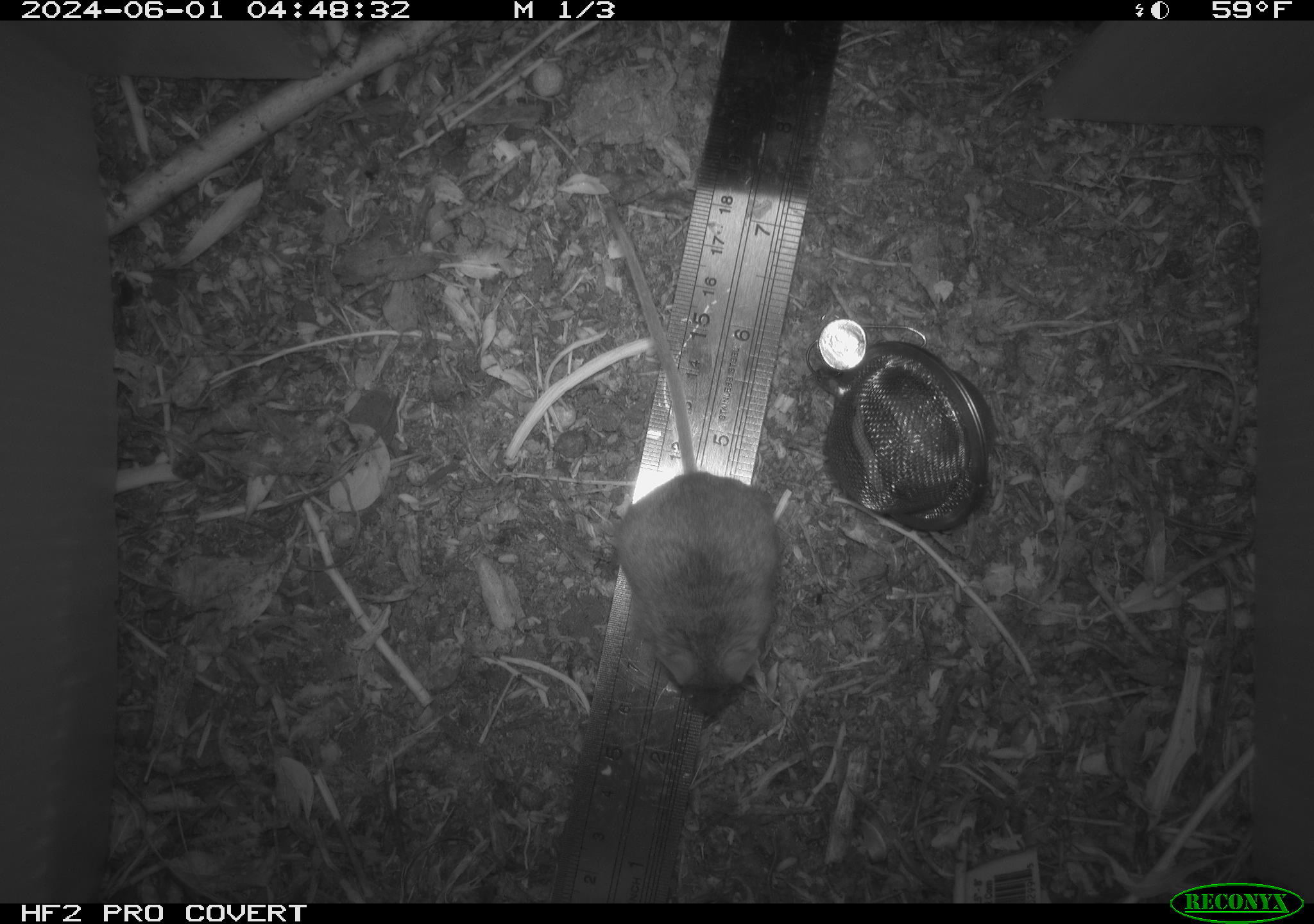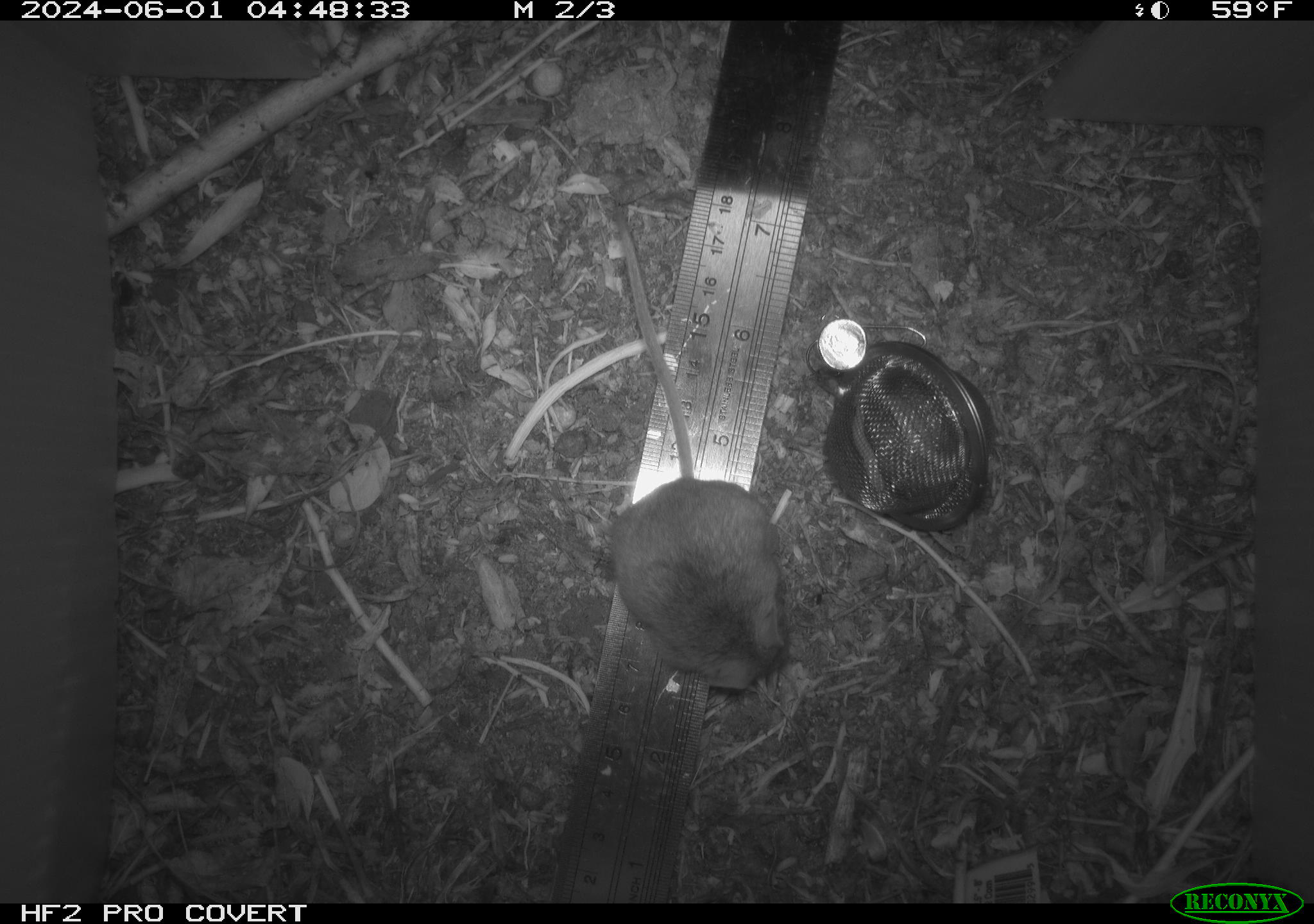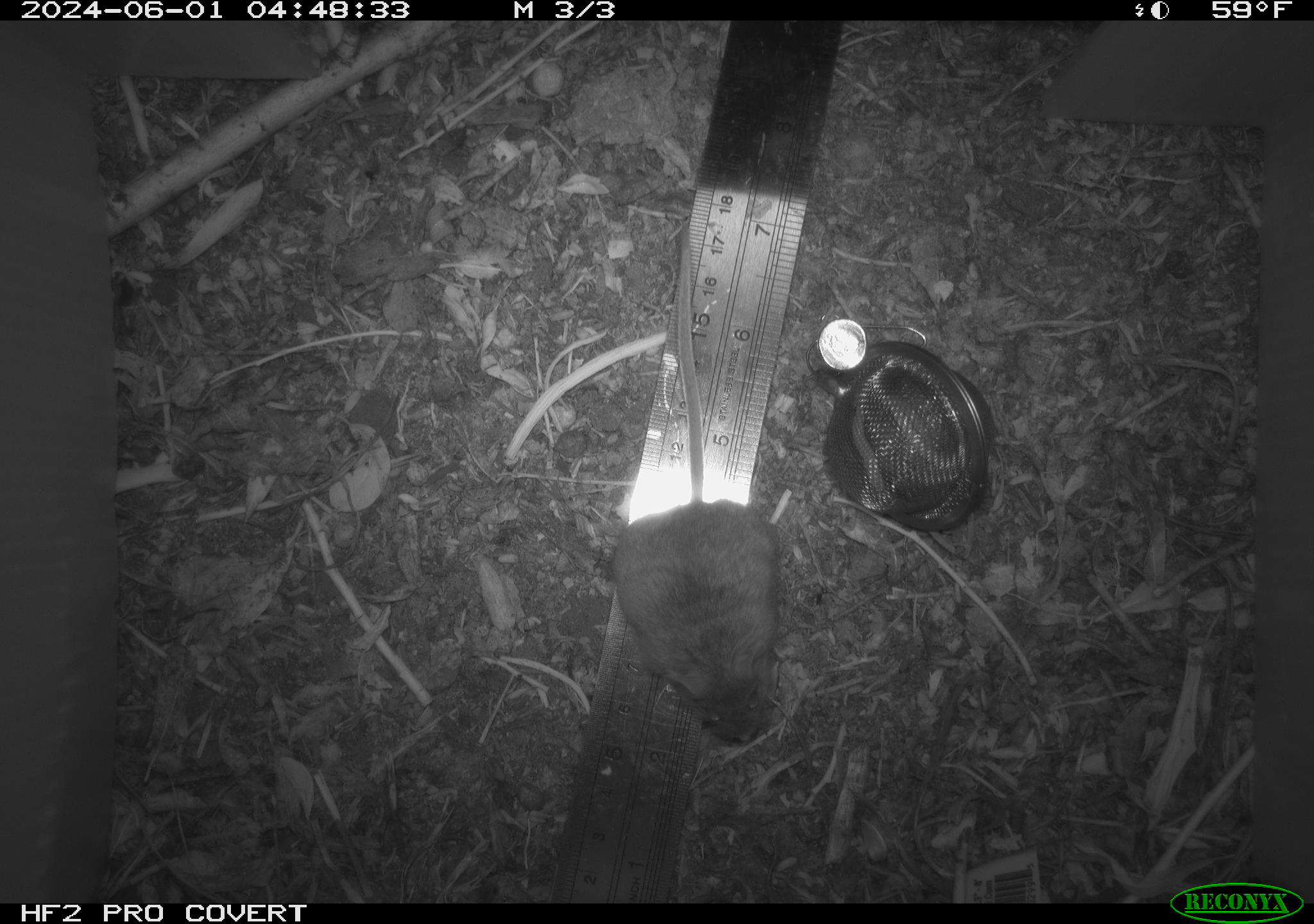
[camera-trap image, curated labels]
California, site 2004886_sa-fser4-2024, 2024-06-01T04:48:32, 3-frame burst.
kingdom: Animalia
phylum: Chordata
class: Mammalia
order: Rodentia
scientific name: Rodentia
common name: rodent